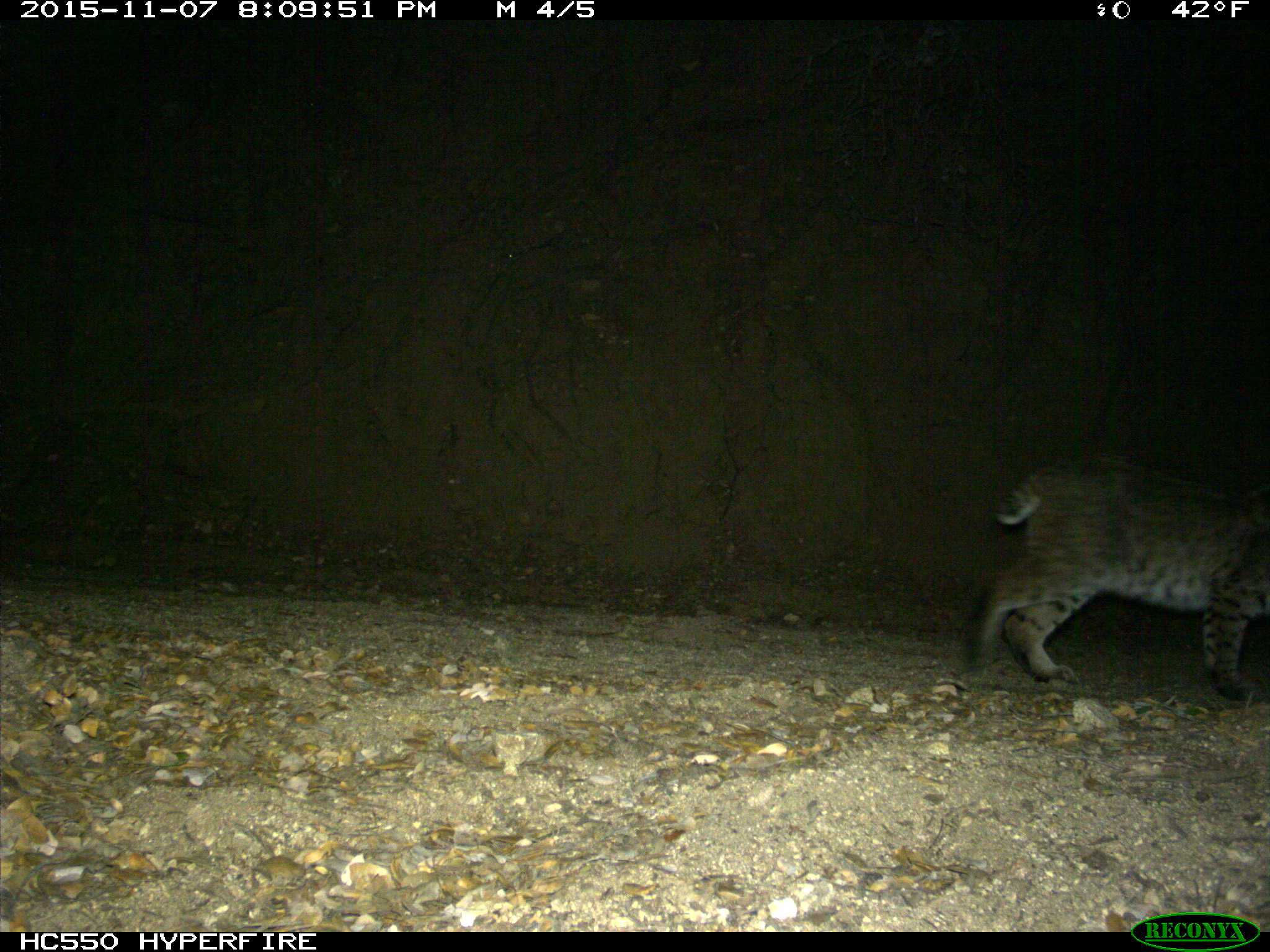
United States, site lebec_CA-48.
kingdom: Animalia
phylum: Chordata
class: Mammalia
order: Carnivora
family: Felidae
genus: Lynx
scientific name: Lynx rufus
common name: bobcat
Lynx rufus (bobcat).